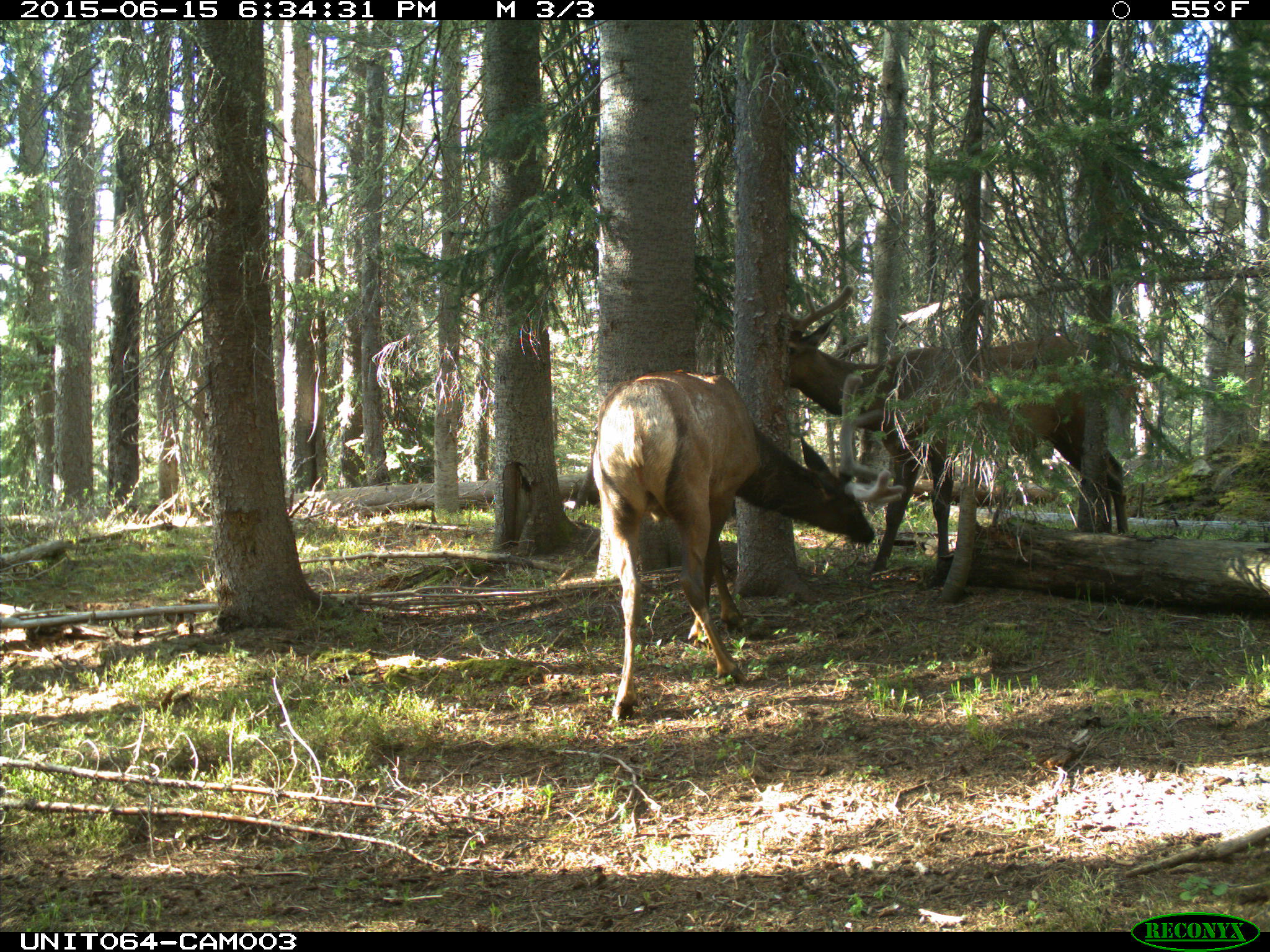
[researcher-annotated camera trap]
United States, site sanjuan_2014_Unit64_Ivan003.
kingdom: Animalia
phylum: Chordata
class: Mammalia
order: Artiodactyla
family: Cervidae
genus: Cervus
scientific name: Cervus elaphus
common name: red deer